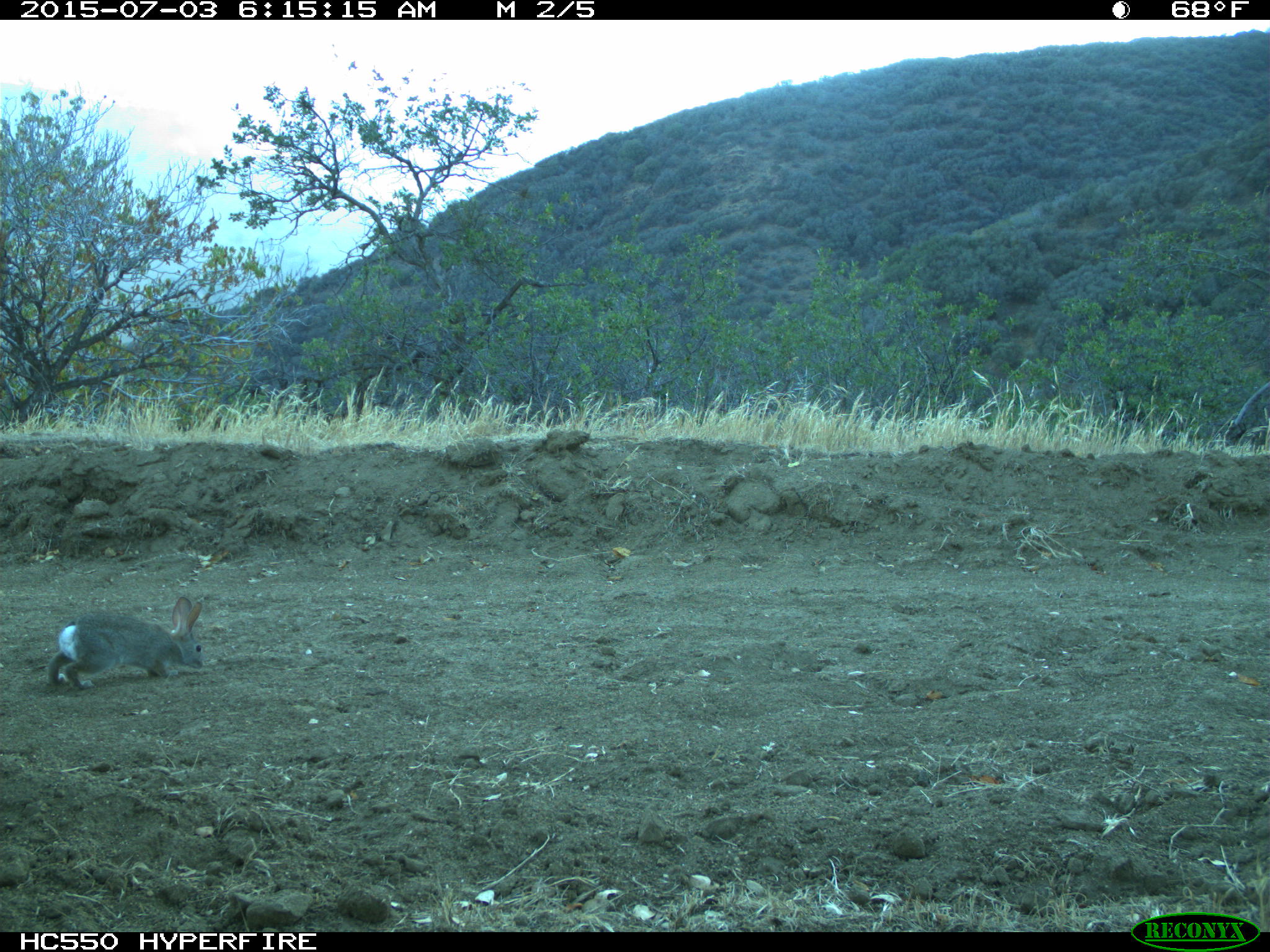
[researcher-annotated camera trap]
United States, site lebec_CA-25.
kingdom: Animalia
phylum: Chordata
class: Mammalia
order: Lagomorpha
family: Leporidae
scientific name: Leporidae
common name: rabbits and hares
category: unidentified rabbit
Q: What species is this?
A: Unidentified rabbit (rabbits and hares) (Leporidae).